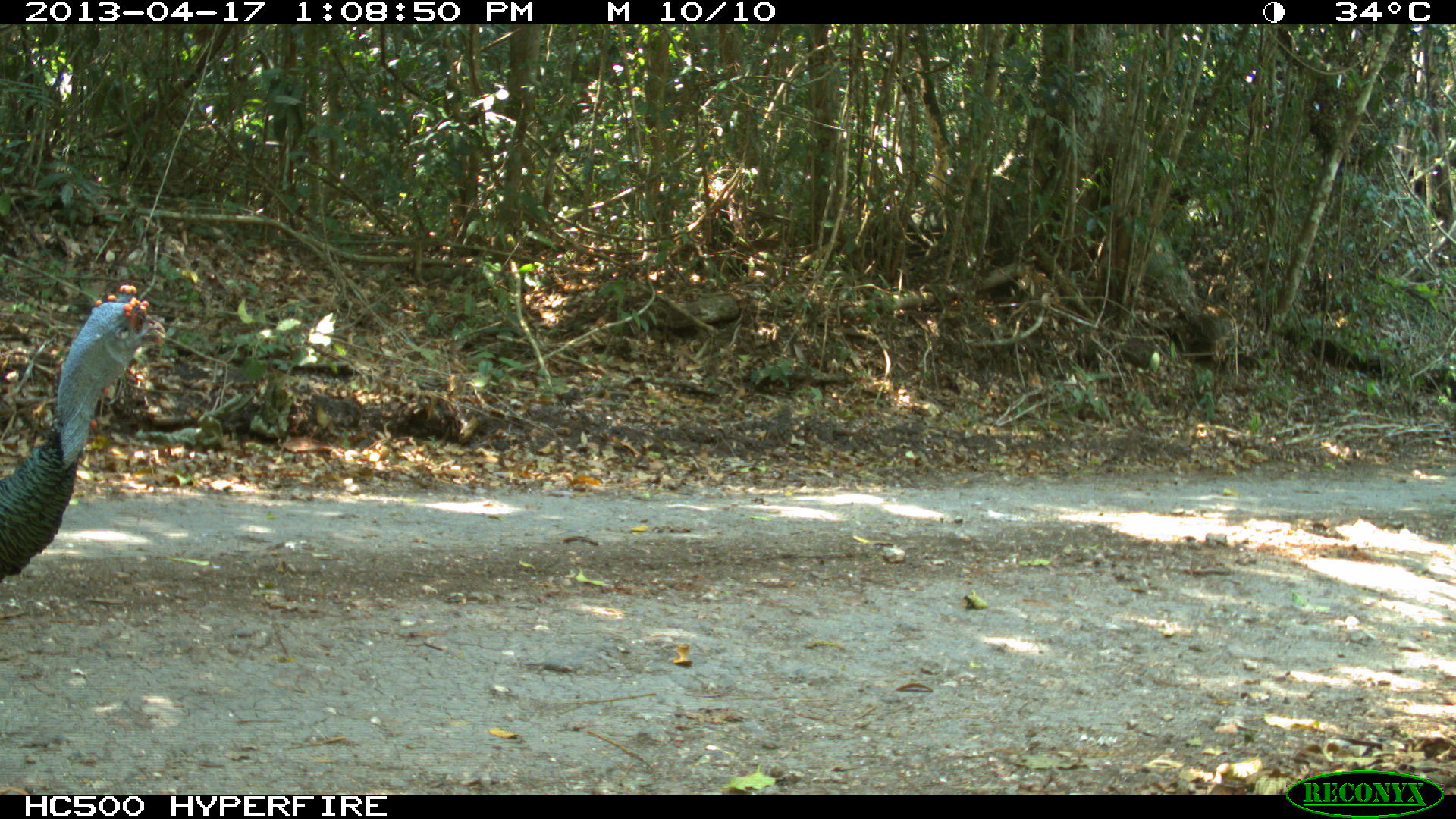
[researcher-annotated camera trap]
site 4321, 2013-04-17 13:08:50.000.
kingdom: Animalia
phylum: Chordata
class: Aves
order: Galliformes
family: Phasianidae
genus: Meleagris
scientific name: Meleagris ocellata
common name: ocellated turkey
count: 1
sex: male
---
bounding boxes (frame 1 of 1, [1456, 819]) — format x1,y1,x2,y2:
meleagris ocellata: 0,282,166,580